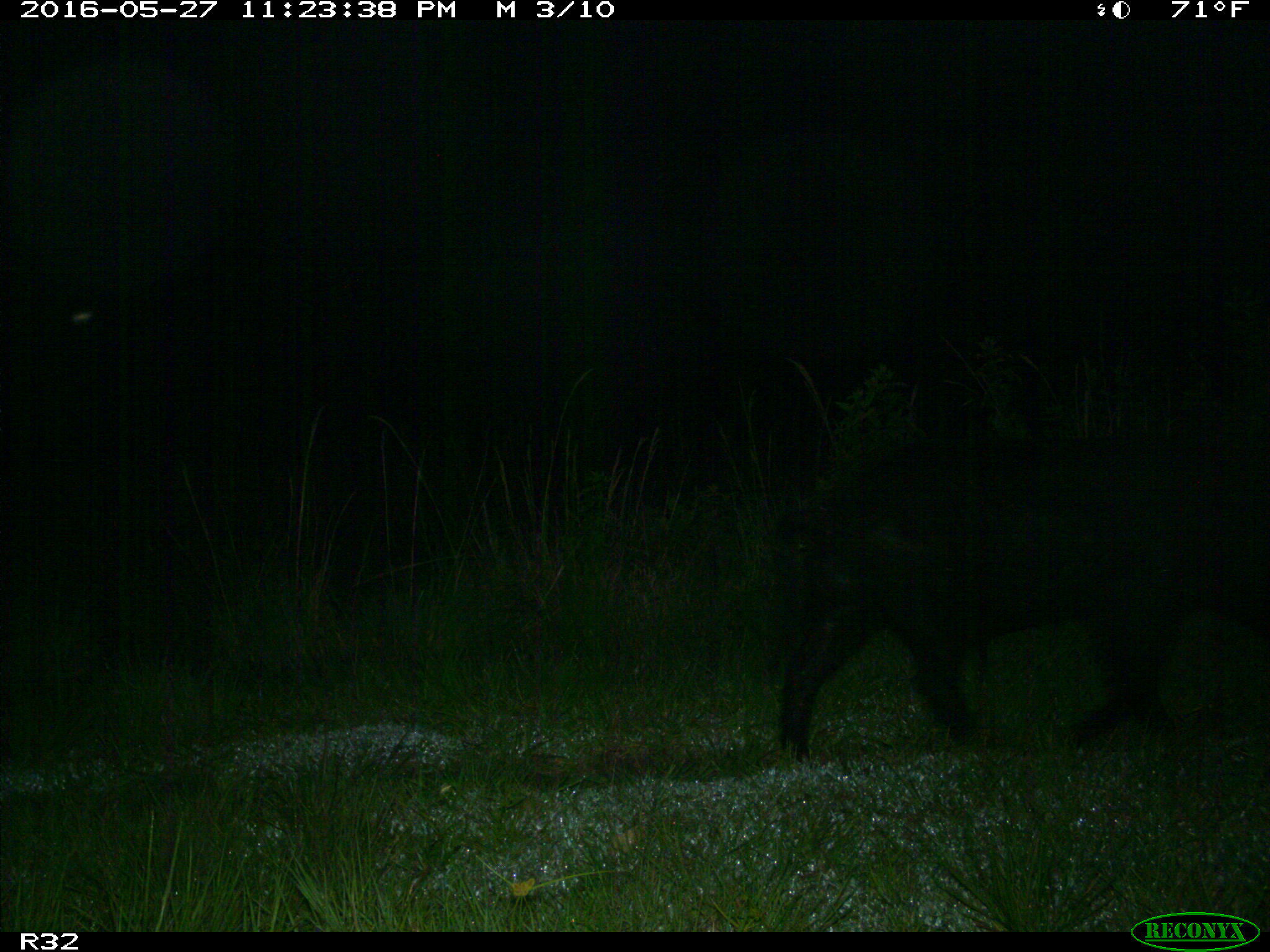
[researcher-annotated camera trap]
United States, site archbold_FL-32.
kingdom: Animalia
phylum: Chordata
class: Mammalia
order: Artiodactyla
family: Suidae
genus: Sus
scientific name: Sus scrofa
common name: wild boar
Sus scrofa (wild boar).